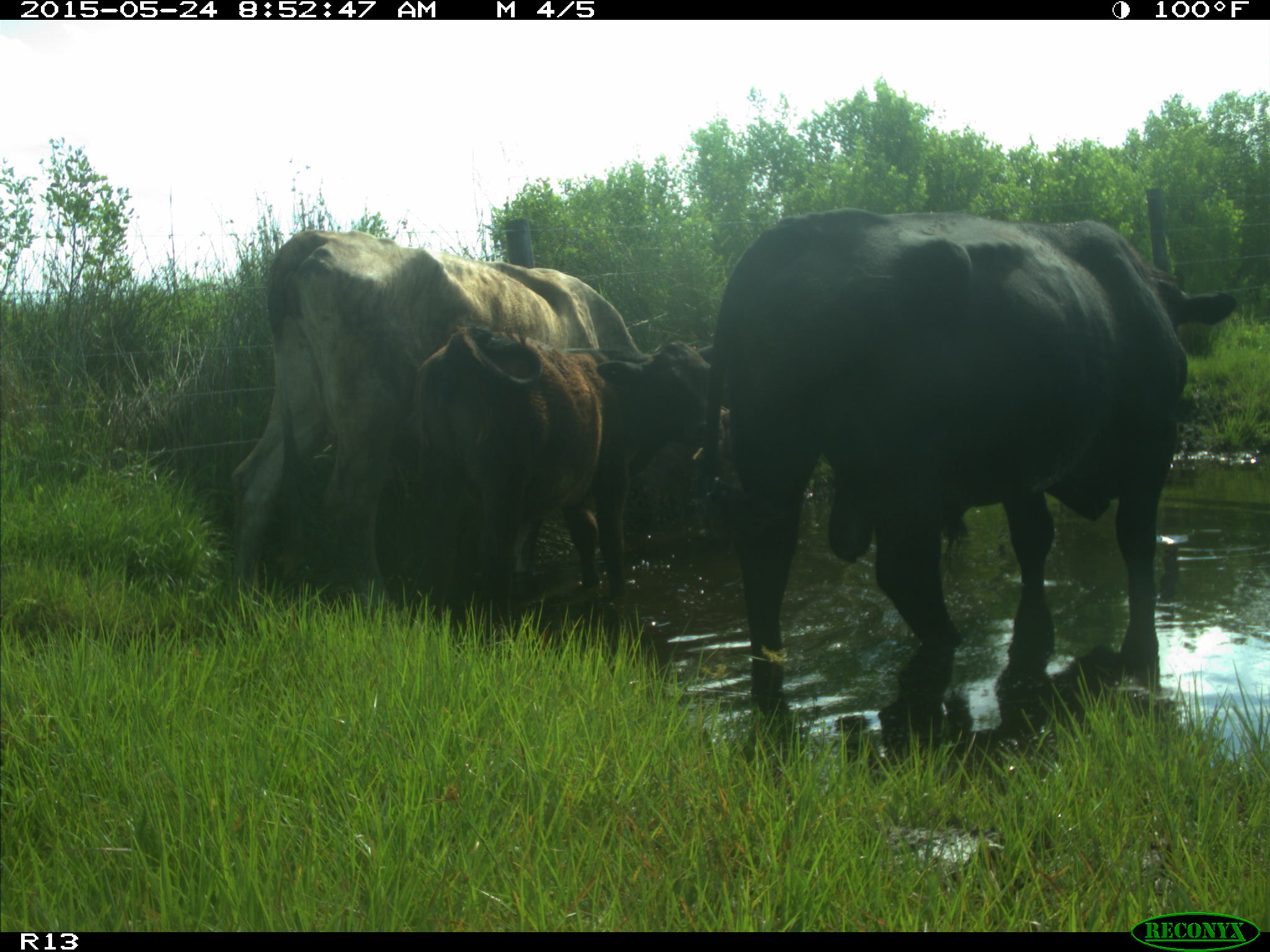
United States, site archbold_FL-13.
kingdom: Animalia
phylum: Chordata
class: Mammalia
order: Artiodactyla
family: Bovidae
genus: Bos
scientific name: Bos taurus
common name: domestic cow